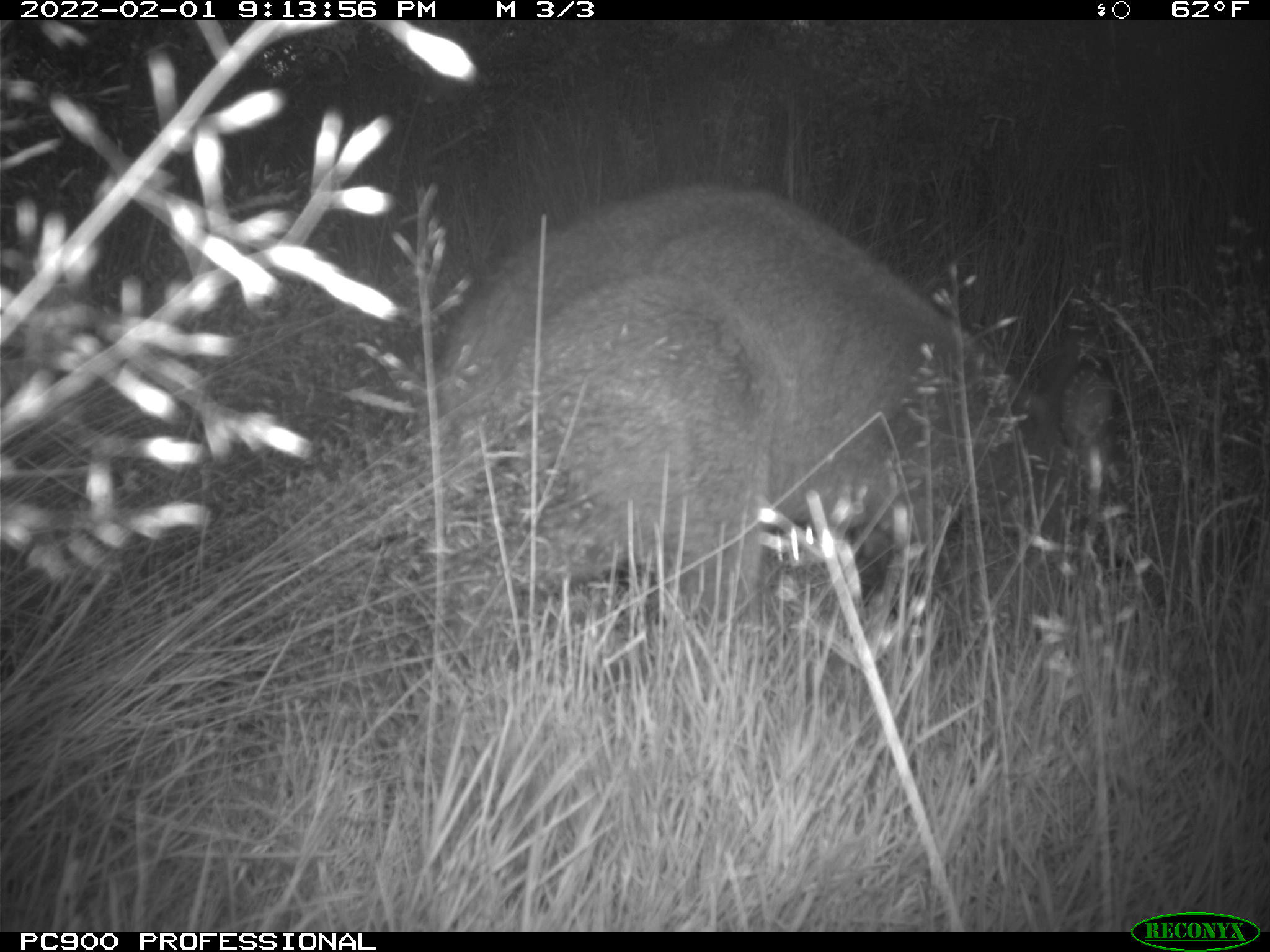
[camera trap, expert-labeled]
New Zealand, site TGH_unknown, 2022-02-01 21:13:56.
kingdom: Animalia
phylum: Chordata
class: Mammalia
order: Diprotodontia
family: Macropodidae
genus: Notamacropus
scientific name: Notamacropus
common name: wallaby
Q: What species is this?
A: Wallaby (Notamacropus).